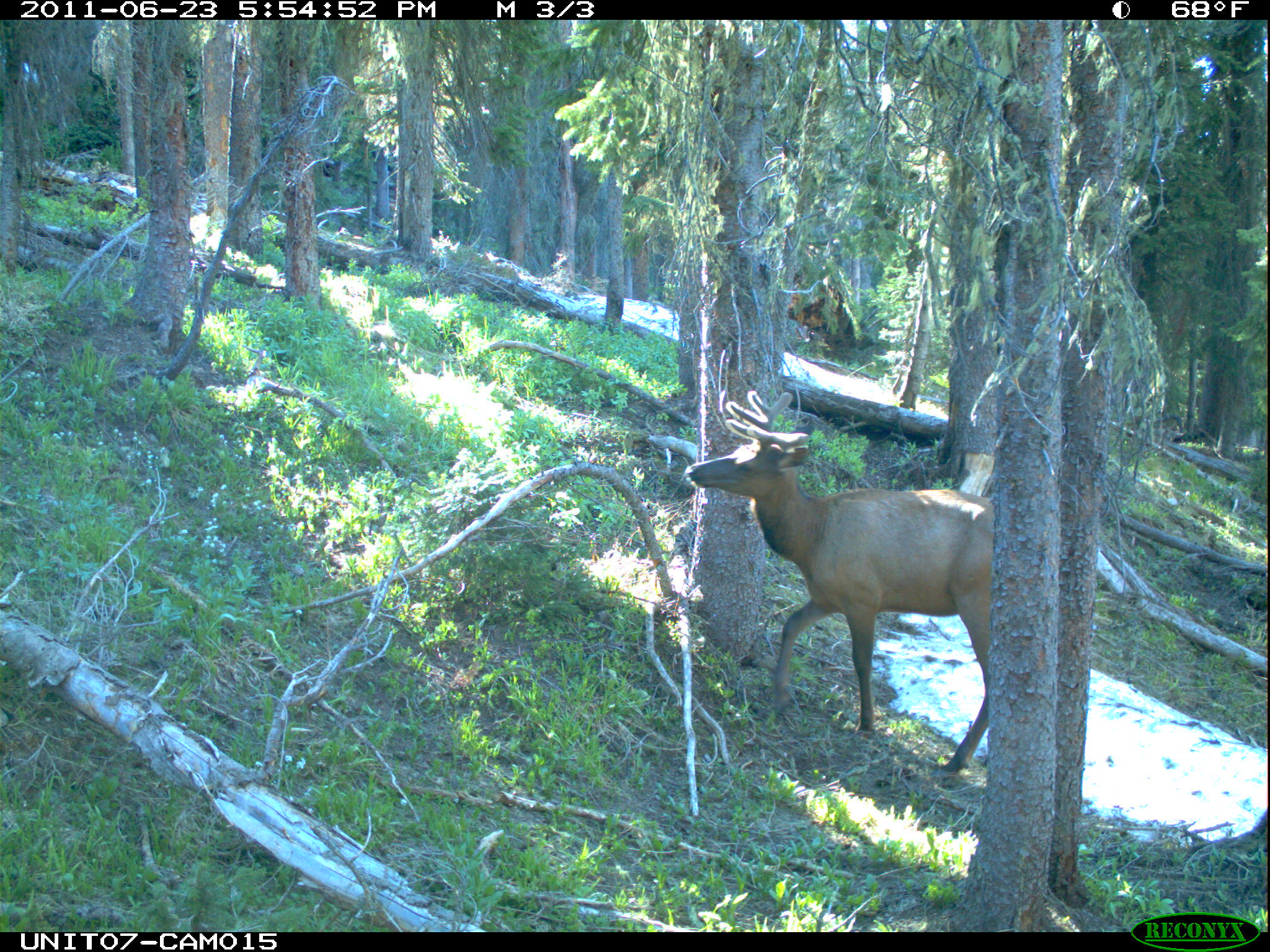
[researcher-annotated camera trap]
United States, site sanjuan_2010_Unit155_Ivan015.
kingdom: Animalia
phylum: Chordata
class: Mammalia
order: Artiodactyla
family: Cervidae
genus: Cervus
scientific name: Cervus elaphus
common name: red deer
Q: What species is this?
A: Cervus elaphus (red deer).